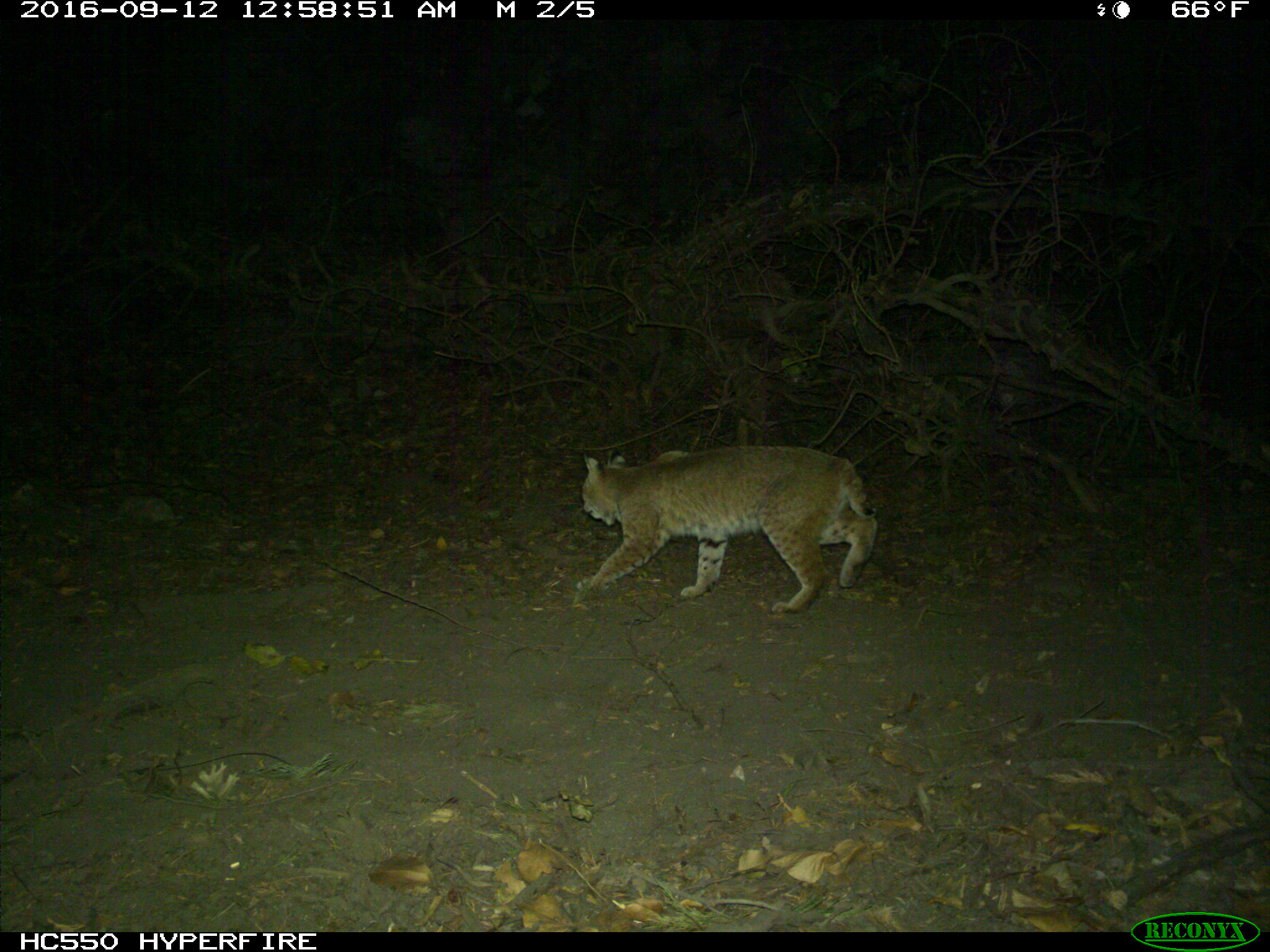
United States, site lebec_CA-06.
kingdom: Animalia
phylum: Chordata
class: Mammalia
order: Carnivora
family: Felidae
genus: Lynx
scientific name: Lynx rufus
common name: bobcat